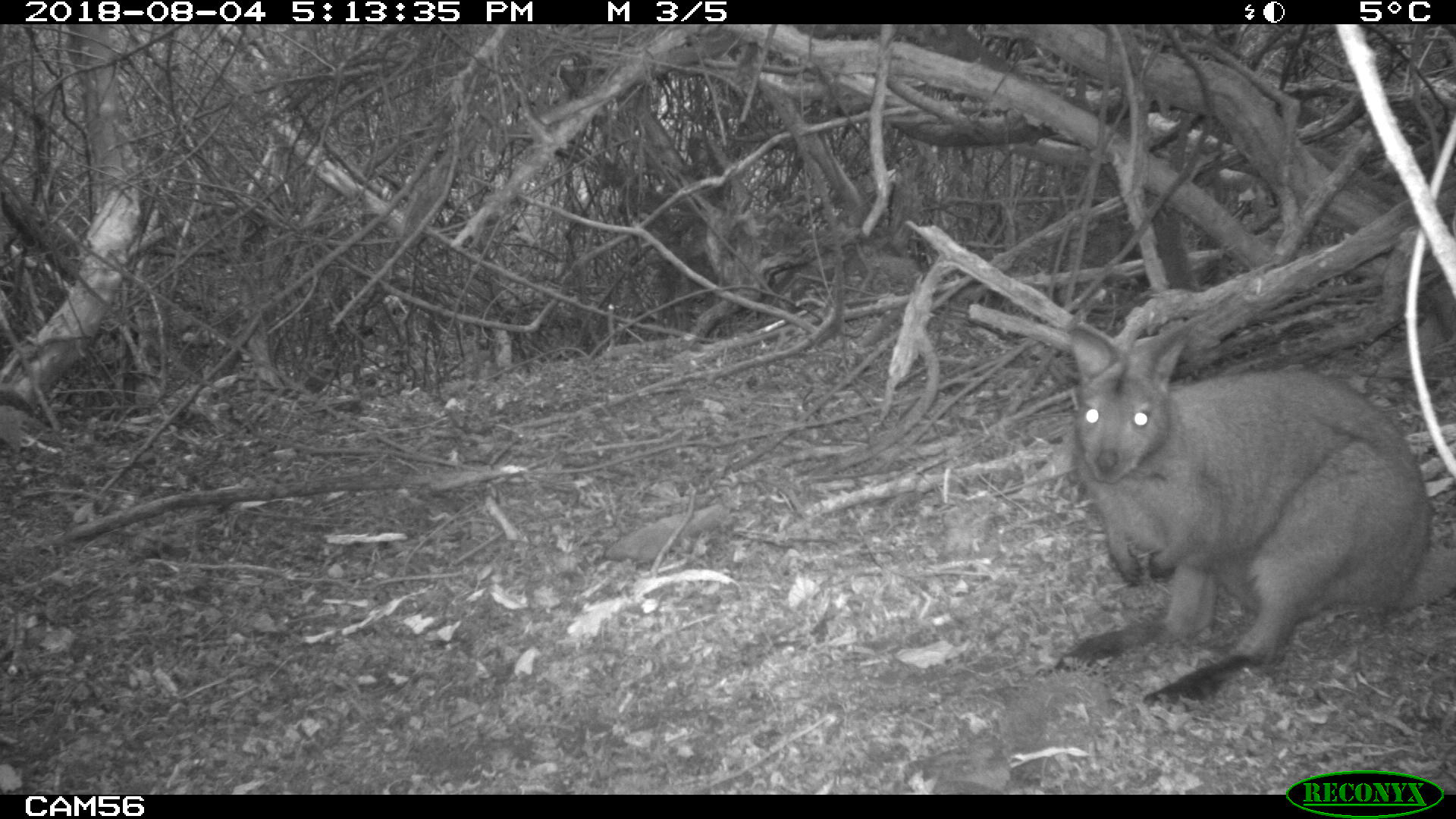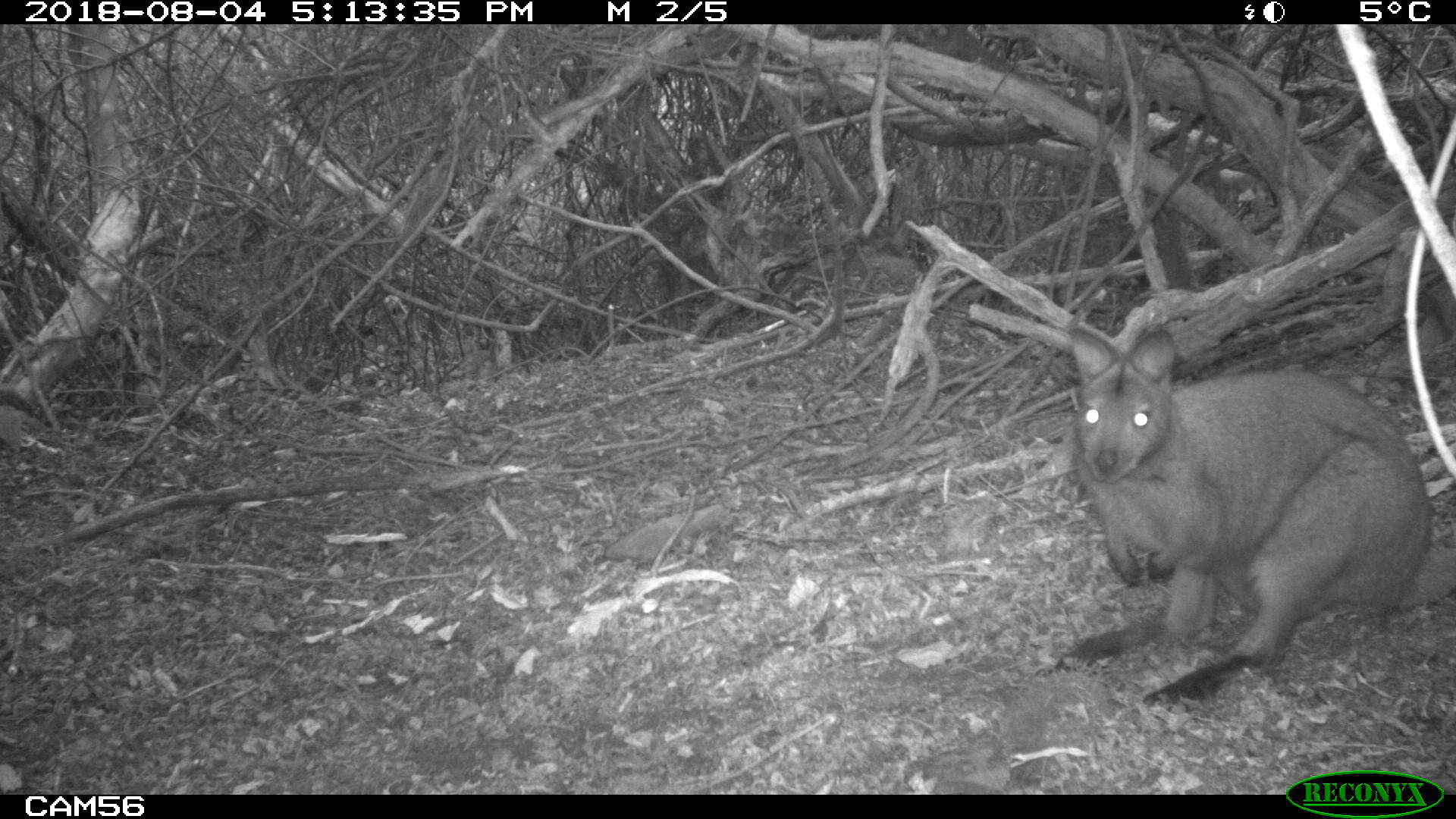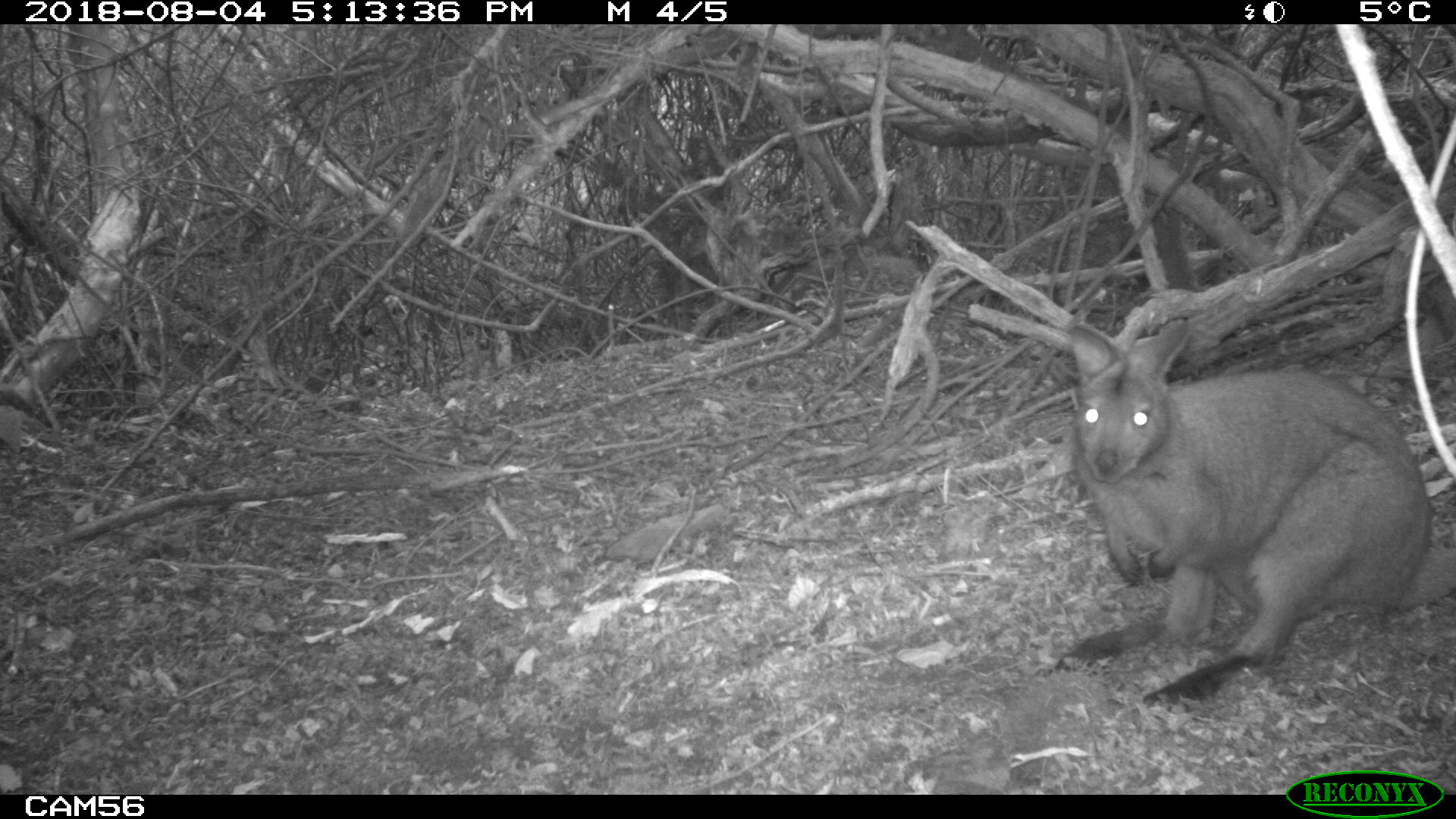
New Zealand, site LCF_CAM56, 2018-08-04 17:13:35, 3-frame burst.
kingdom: Animalia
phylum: Chordata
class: Mammalia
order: Diprotodontia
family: Macropodidae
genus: Notamacropus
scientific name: Notamacropus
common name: wallaby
Wallaby (Notamacropus).